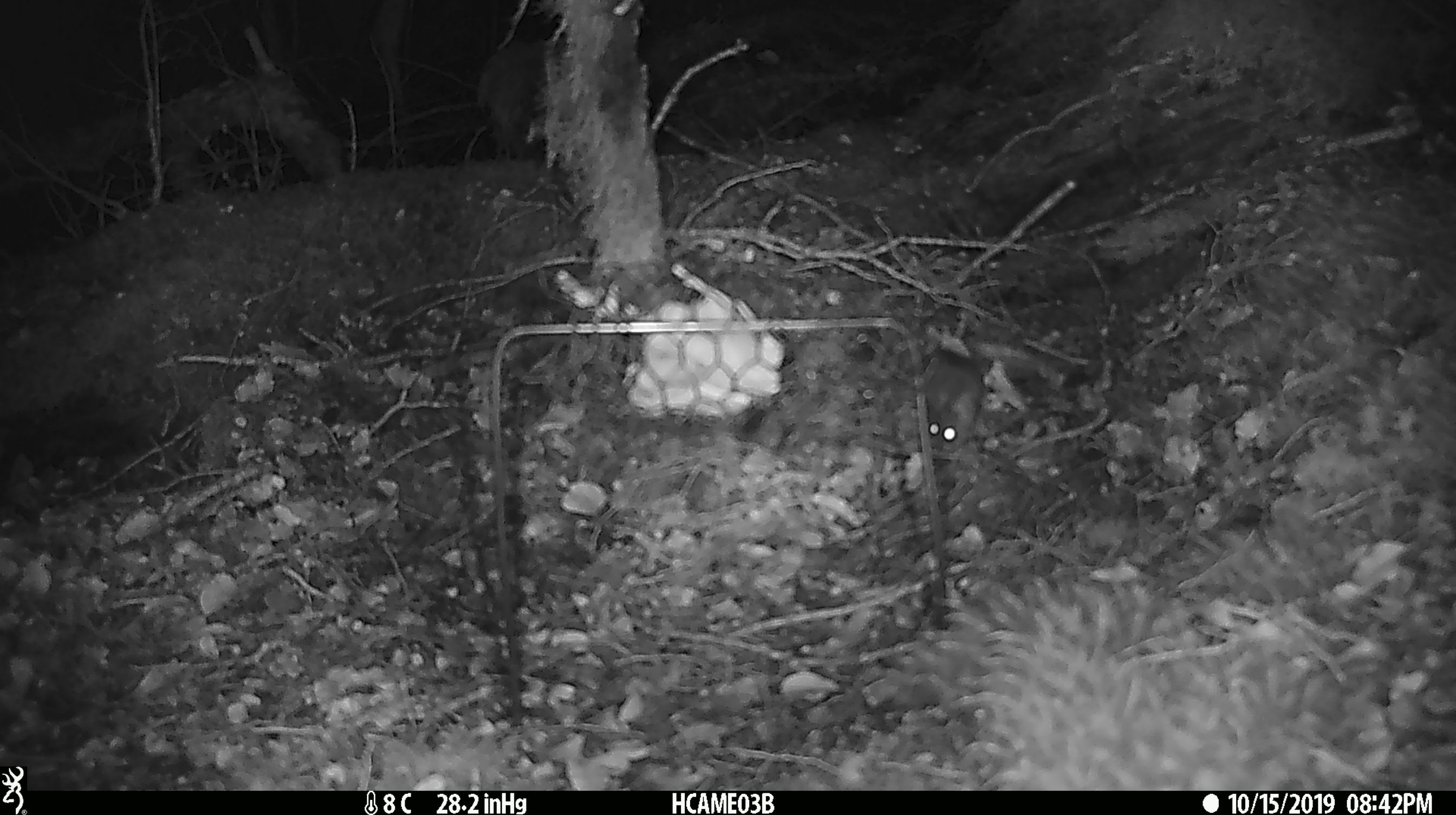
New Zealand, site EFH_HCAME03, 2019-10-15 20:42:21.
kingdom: Animalia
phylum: Chordata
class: Mammalia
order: Rodentia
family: Muridae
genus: Mus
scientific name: Mus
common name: mouse